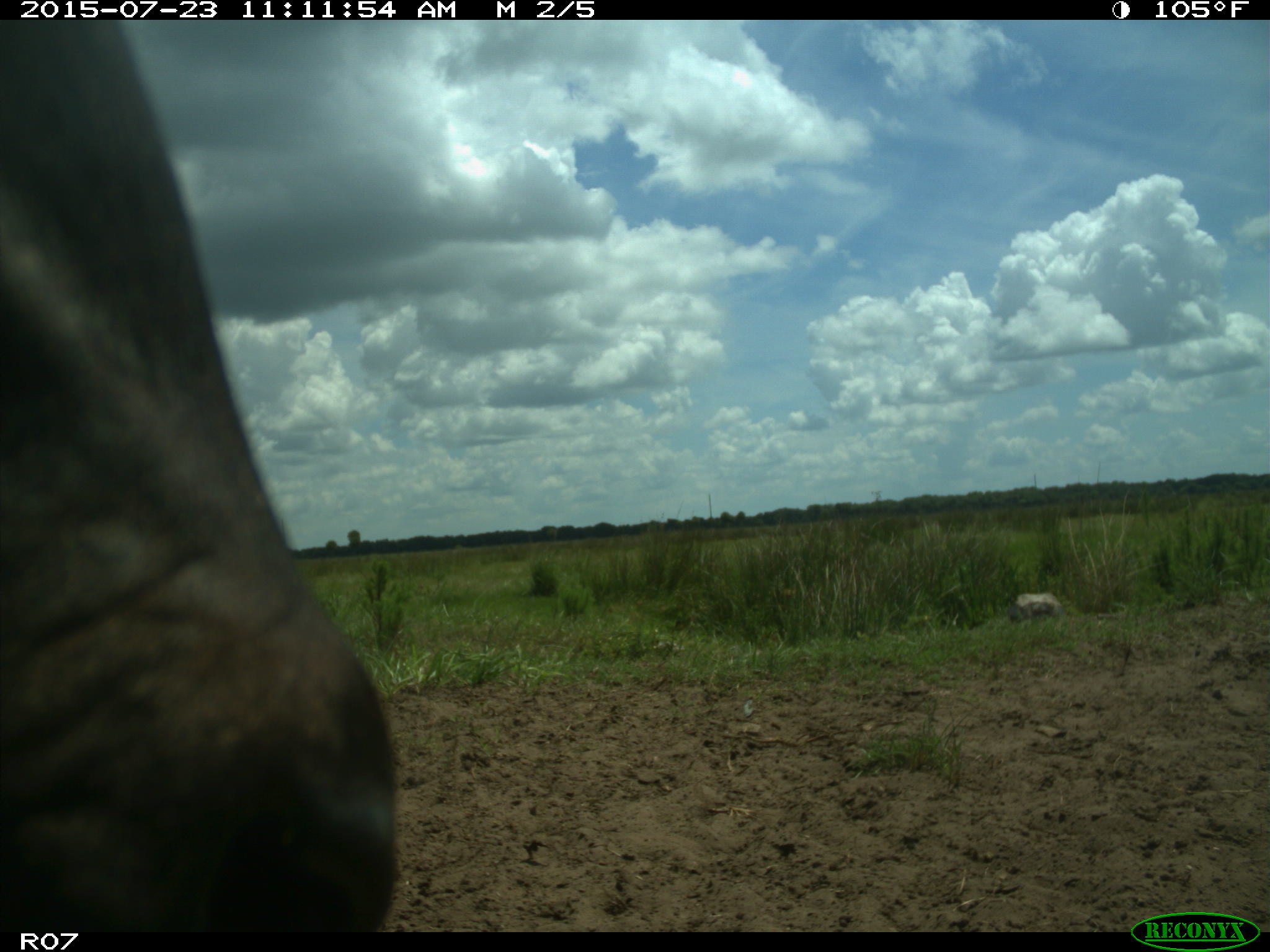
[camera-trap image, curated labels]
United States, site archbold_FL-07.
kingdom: Animalia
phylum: Chordata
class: Mammalia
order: Artiodactyla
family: Bovidae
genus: Bos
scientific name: Bos taurus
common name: domestic cow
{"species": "Bos taurus (domestic cow)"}